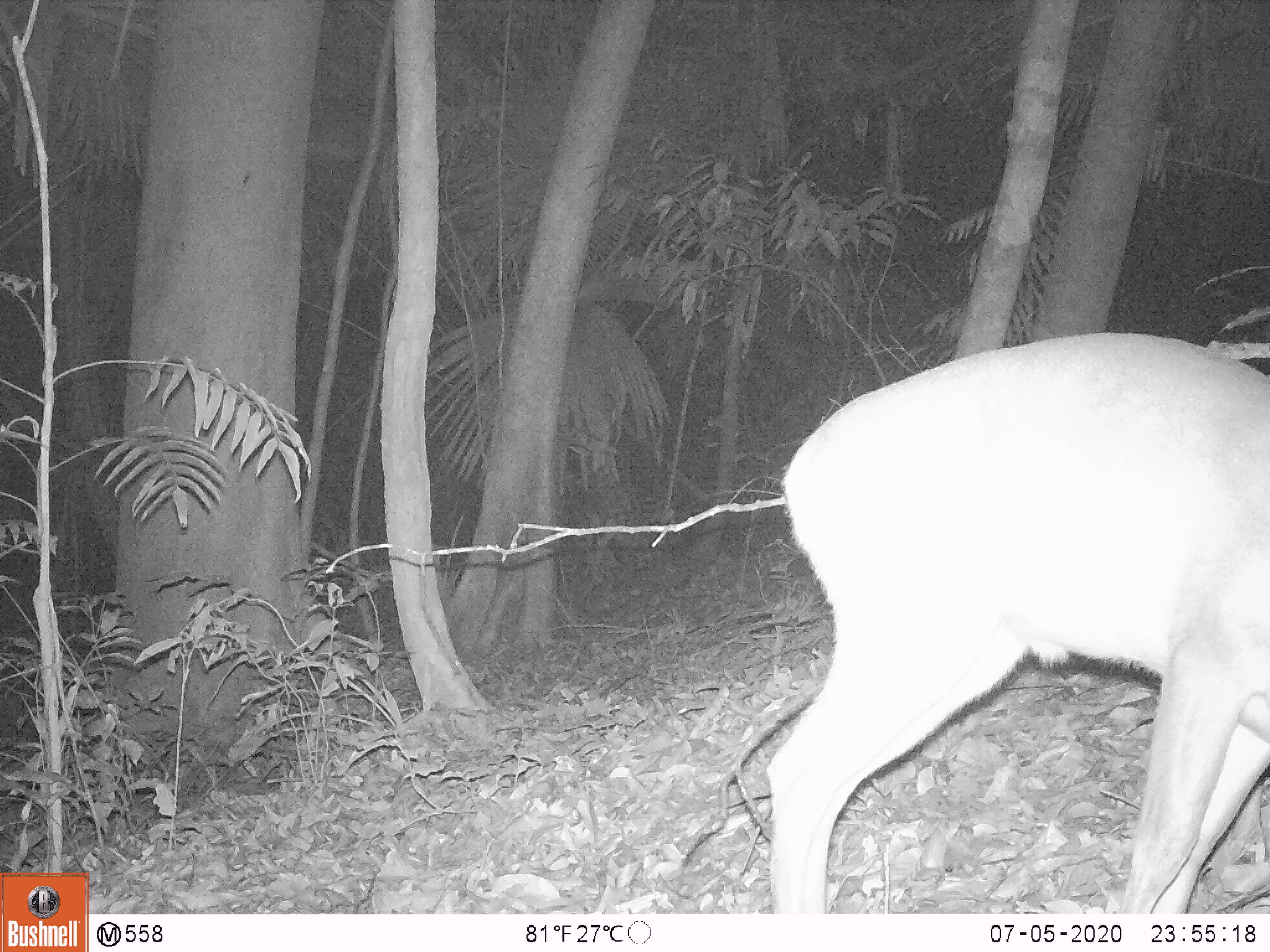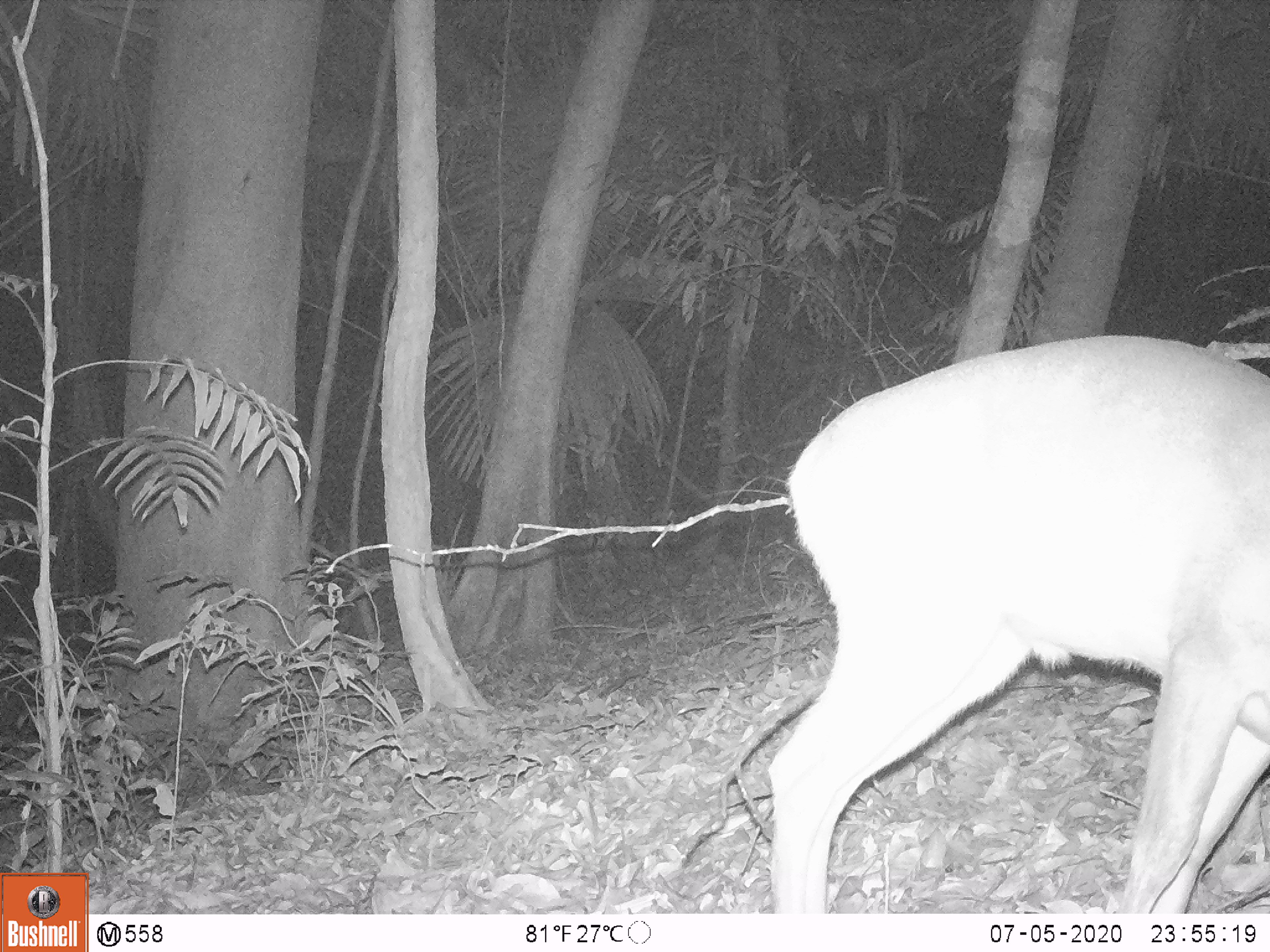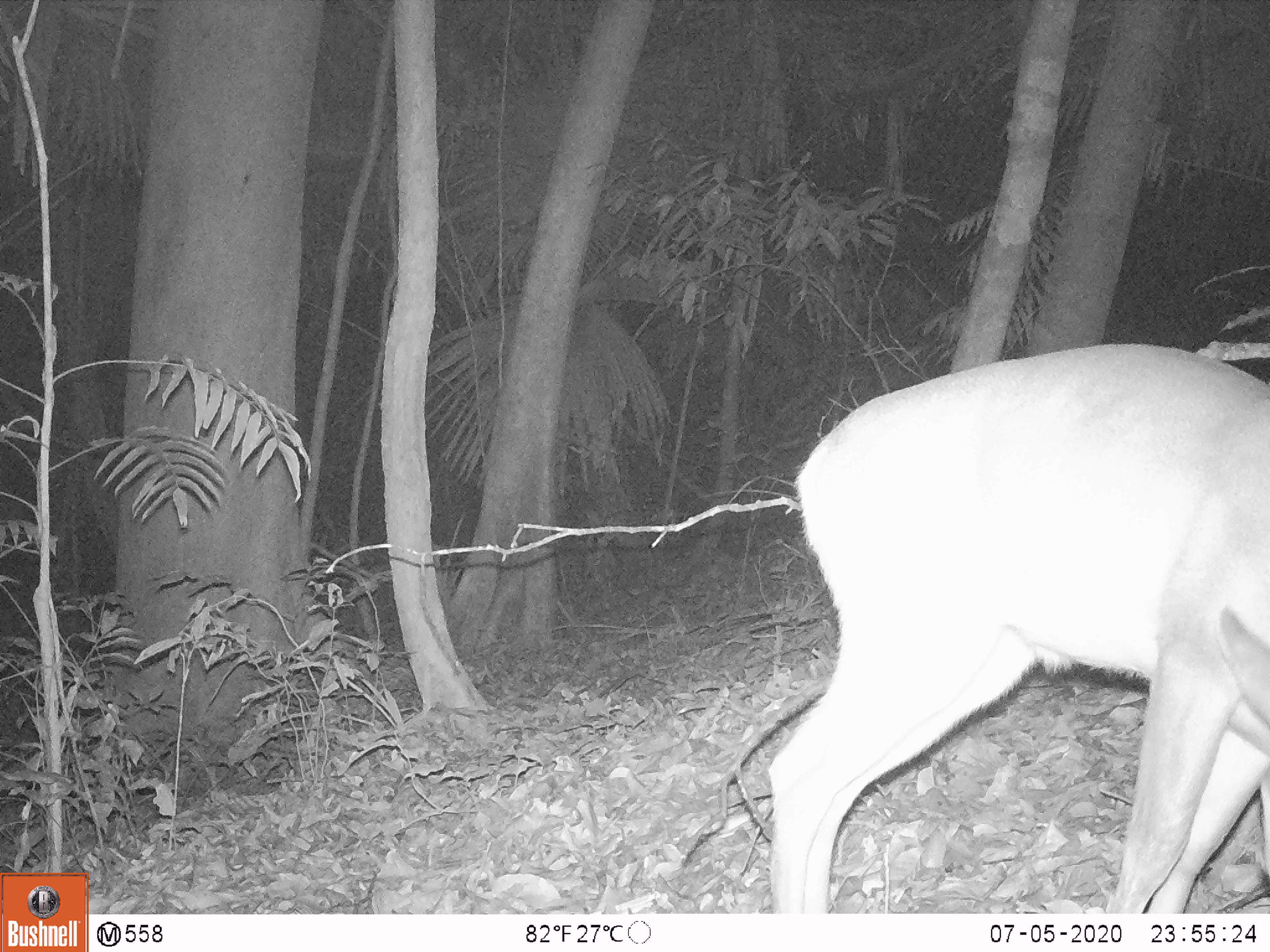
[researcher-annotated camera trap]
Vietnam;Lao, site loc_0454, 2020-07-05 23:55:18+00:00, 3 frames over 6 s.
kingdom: Animalia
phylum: Chordata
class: Mammalia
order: Artiodactyla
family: Cervidae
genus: Muntiacus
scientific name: Muntiacus vuquangensis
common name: large-antlered muntjac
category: large antlered muntjac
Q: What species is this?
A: Large antlered muntjac (large-antlered muntjac) (Muntiacus vuquangensis).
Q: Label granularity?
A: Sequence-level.